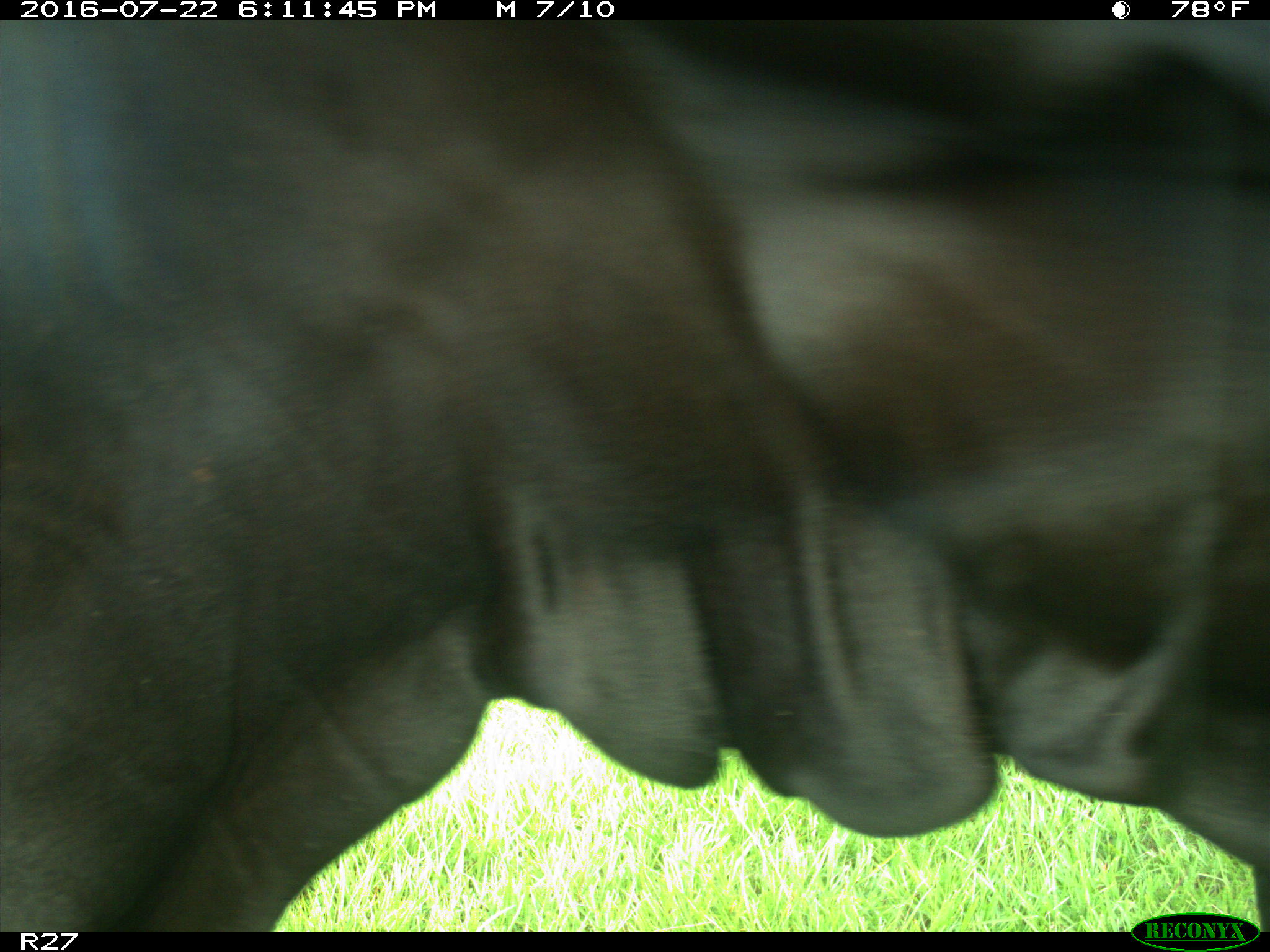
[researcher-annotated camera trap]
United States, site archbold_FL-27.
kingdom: Animalia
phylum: Chordata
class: Mammalia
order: Artiodactyla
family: Bovidae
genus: Bos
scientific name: Bos taurus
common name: domestic cow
Bos taurus (domestic cow).